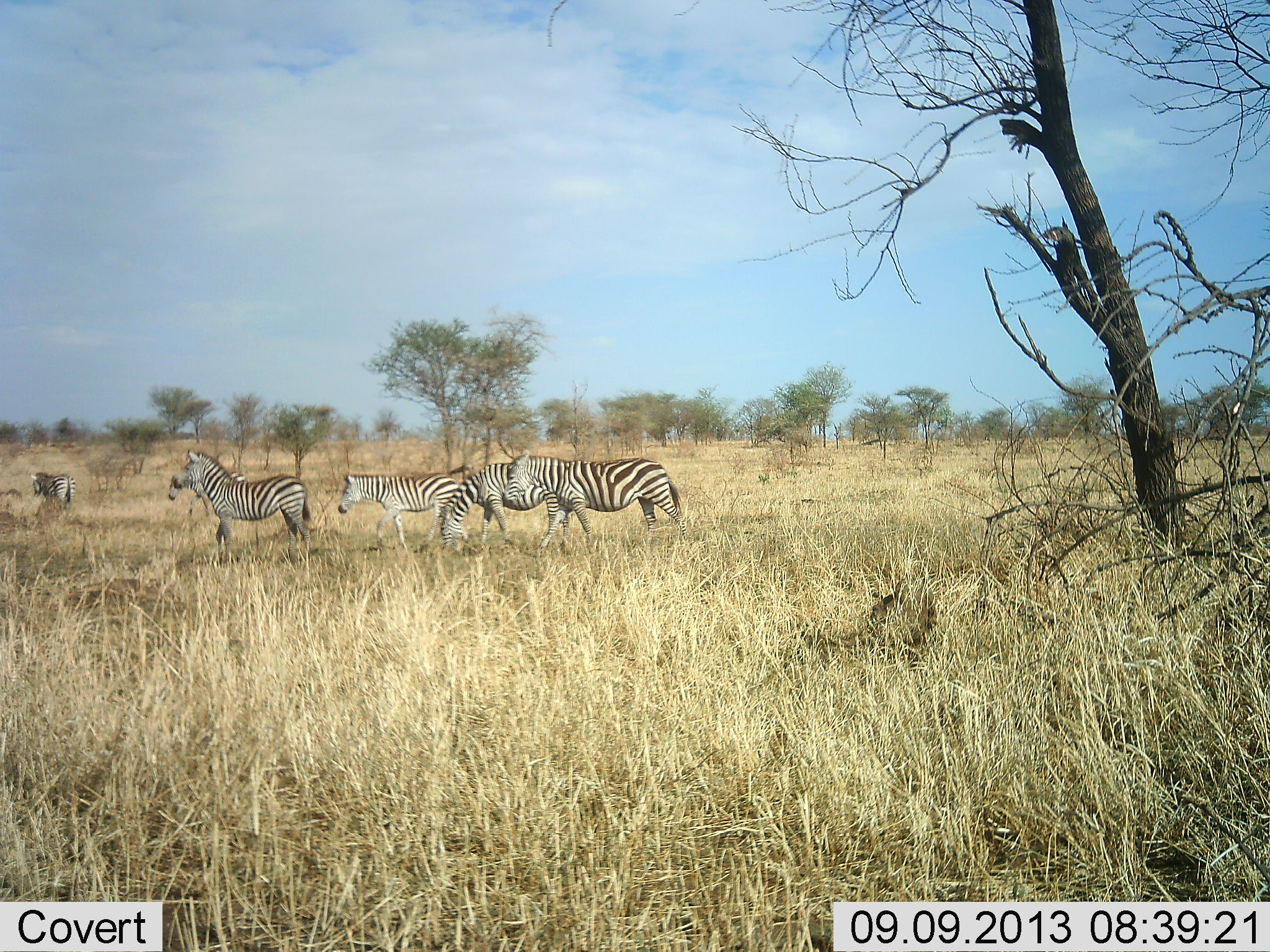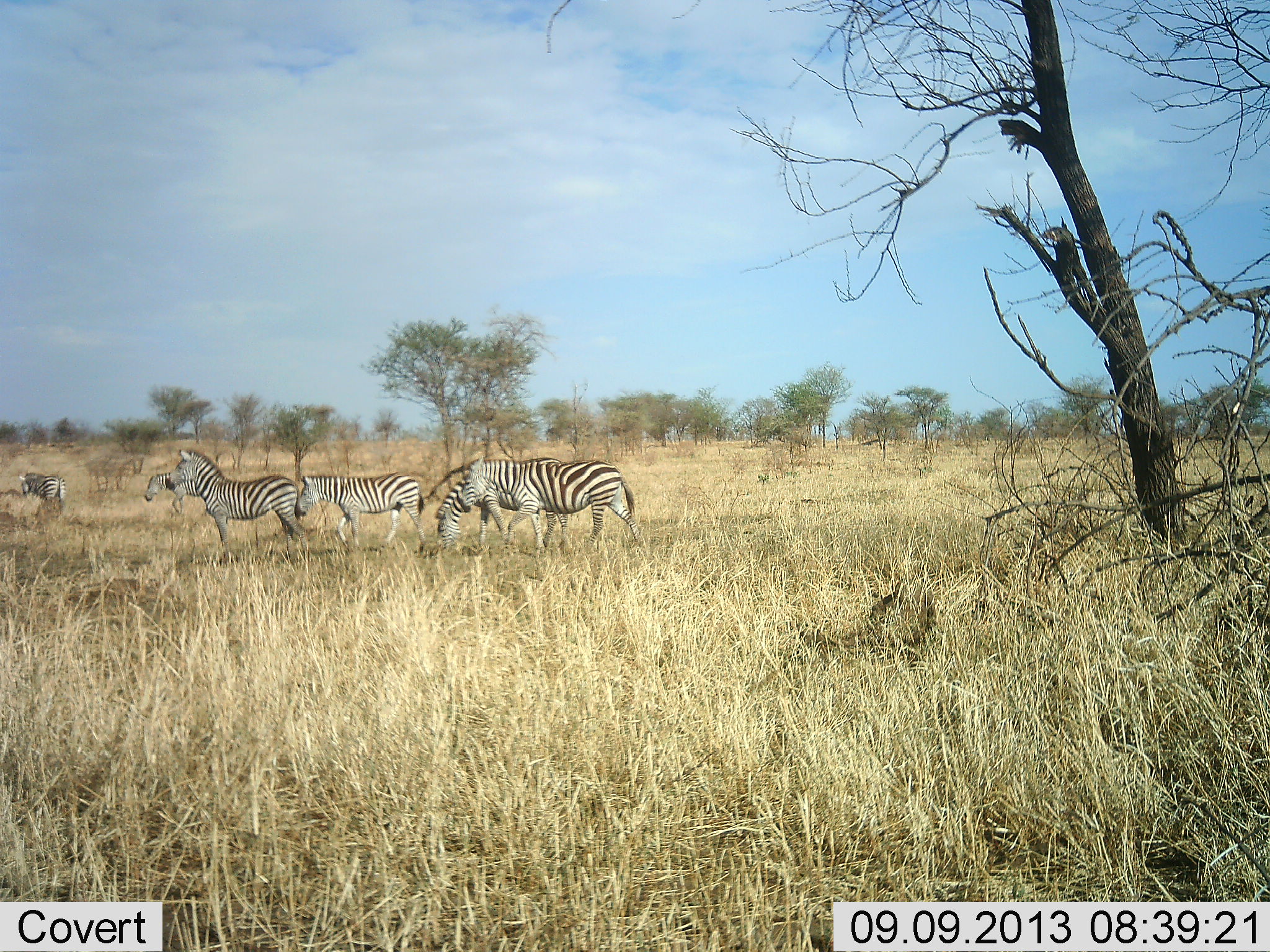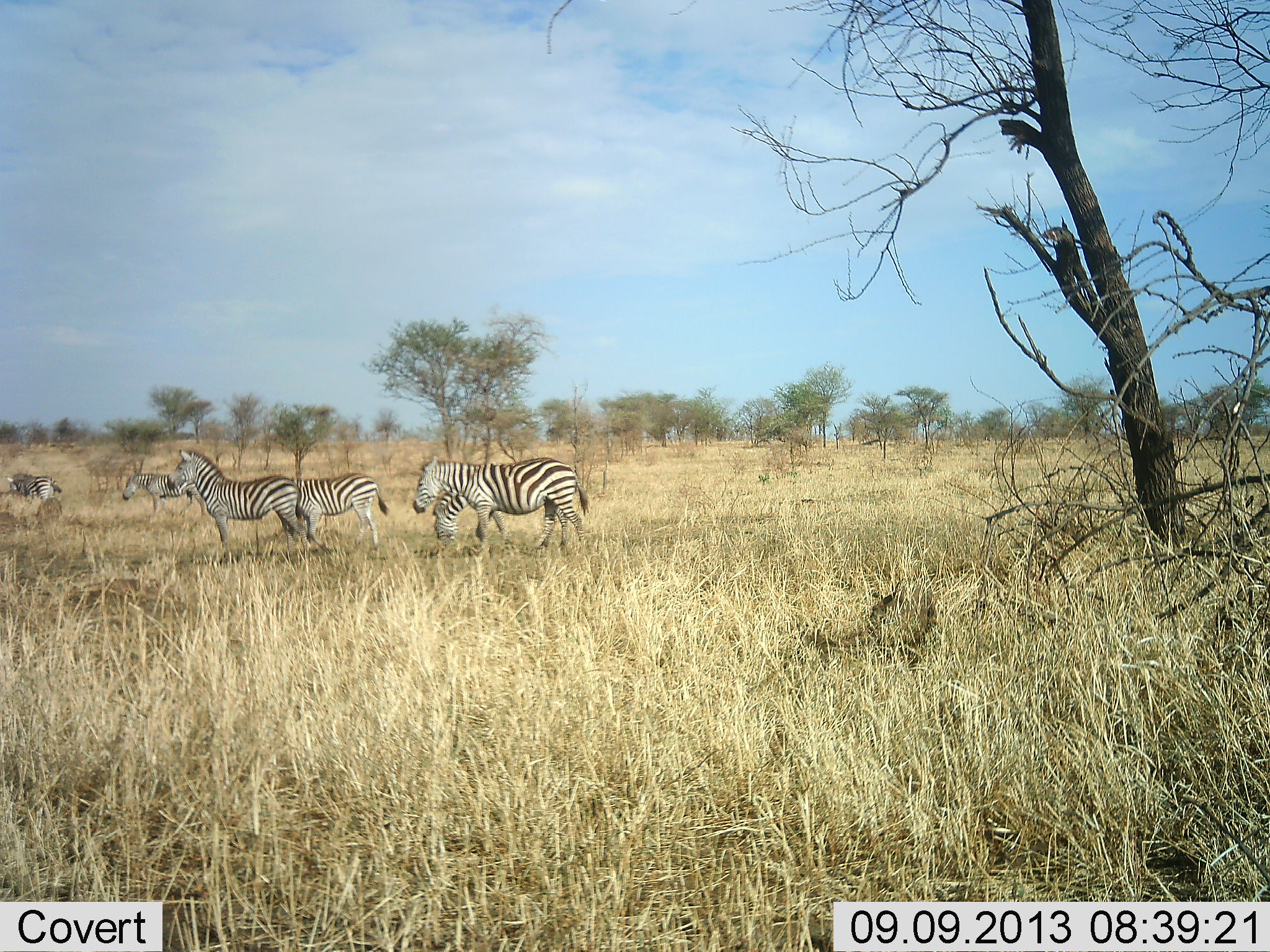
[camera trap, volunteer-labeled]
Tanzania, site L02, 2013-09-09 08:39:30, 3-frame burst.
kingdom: Animalia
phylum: Chordata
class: Mammalia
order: Perissodactyla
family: Equidae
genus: Equus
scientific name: Equus quagga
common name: plains zebra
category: zebra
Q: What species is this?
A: Zebra (plains zebra) (Equus quagga).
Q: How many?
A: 6.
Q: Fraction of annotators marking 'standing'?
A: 80%.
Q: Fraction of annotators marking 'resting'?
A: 0%.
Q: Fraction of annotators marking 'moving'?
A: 70%.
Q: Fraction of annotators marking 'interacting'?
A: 0%.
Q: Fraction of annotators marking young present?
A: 0%.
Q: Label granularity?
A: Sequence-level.